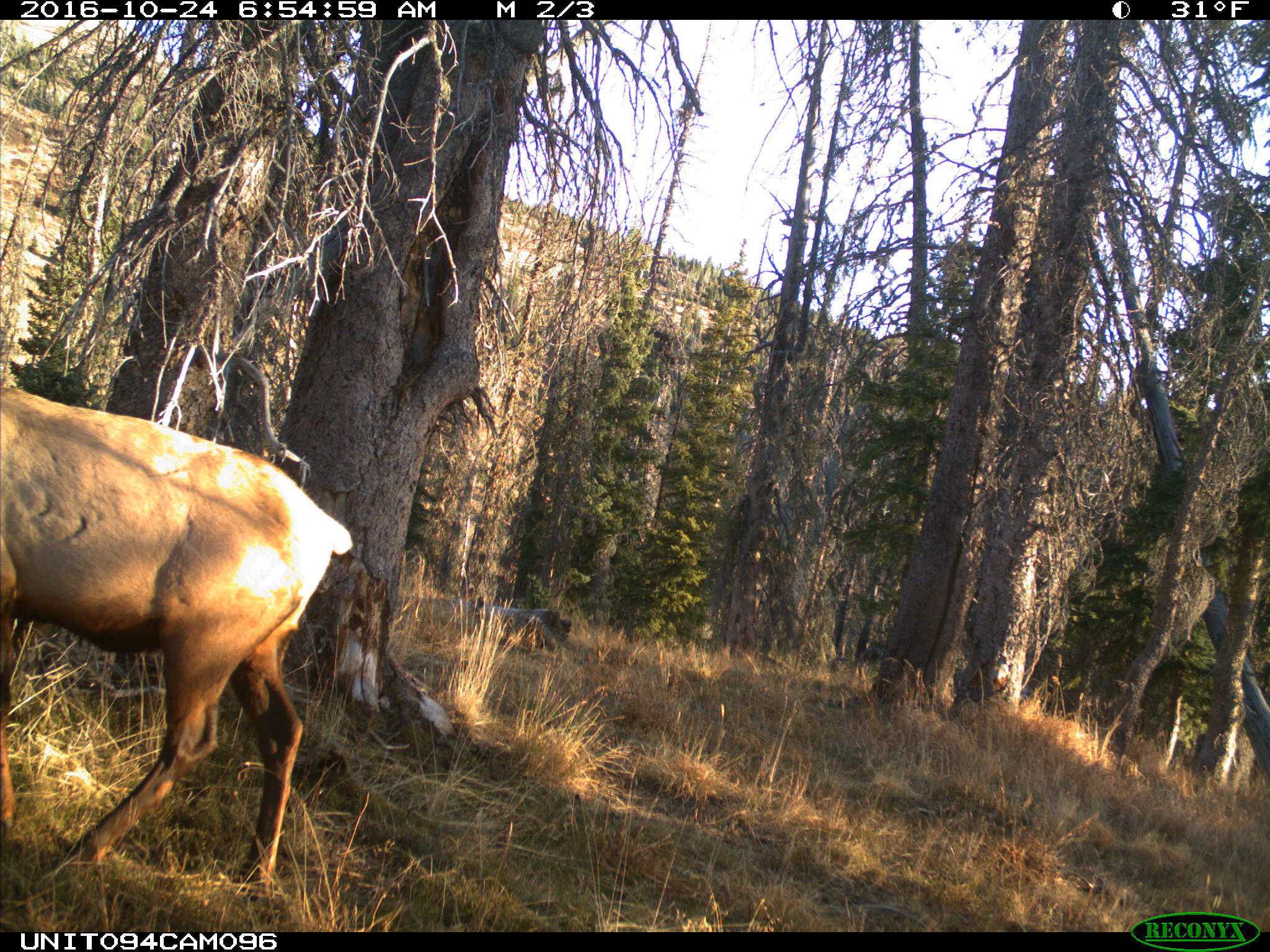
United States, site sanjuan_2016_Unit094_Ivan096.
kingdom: Animalia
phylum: Chordata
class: Mammalia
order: Artiodactyla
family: Cervidae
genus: Cervus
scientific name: Cervus elaphus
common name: red deer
Cervus elaphus (red deer).